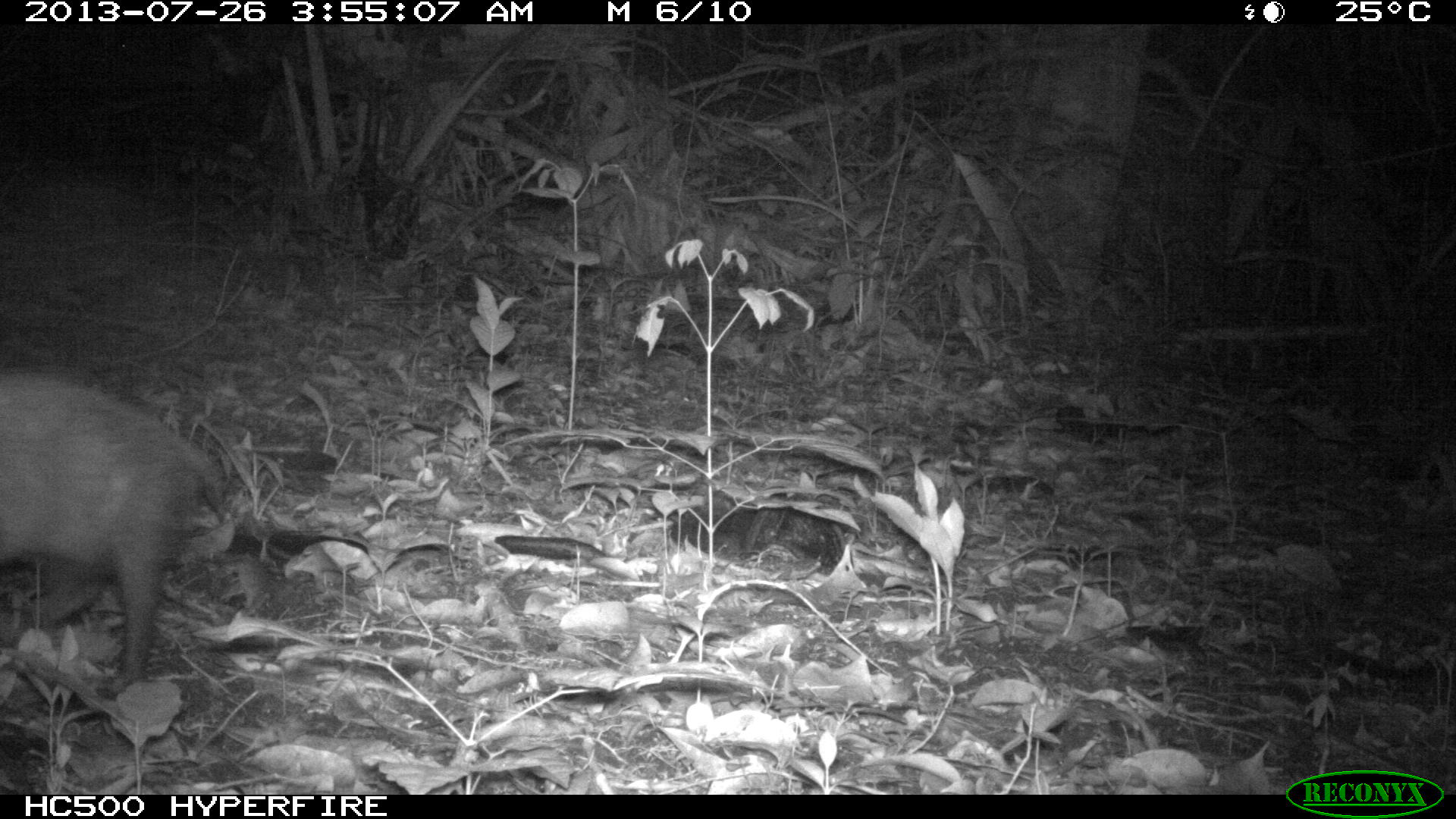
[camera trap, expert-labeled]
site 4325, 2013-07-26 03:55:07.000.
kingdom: Animalia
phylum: Chordata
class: Mammalia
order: Didelphimorphia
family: Didelphidae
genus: Didelphis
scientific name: Didelphis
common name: american opossums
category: didelphis sp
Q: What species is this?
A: Didelphis sp (american opossums) (Didelphis).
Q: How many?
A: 1.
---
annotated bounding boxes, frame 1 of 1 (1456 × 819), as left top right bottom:
didelphis sp: 0 368 230 696